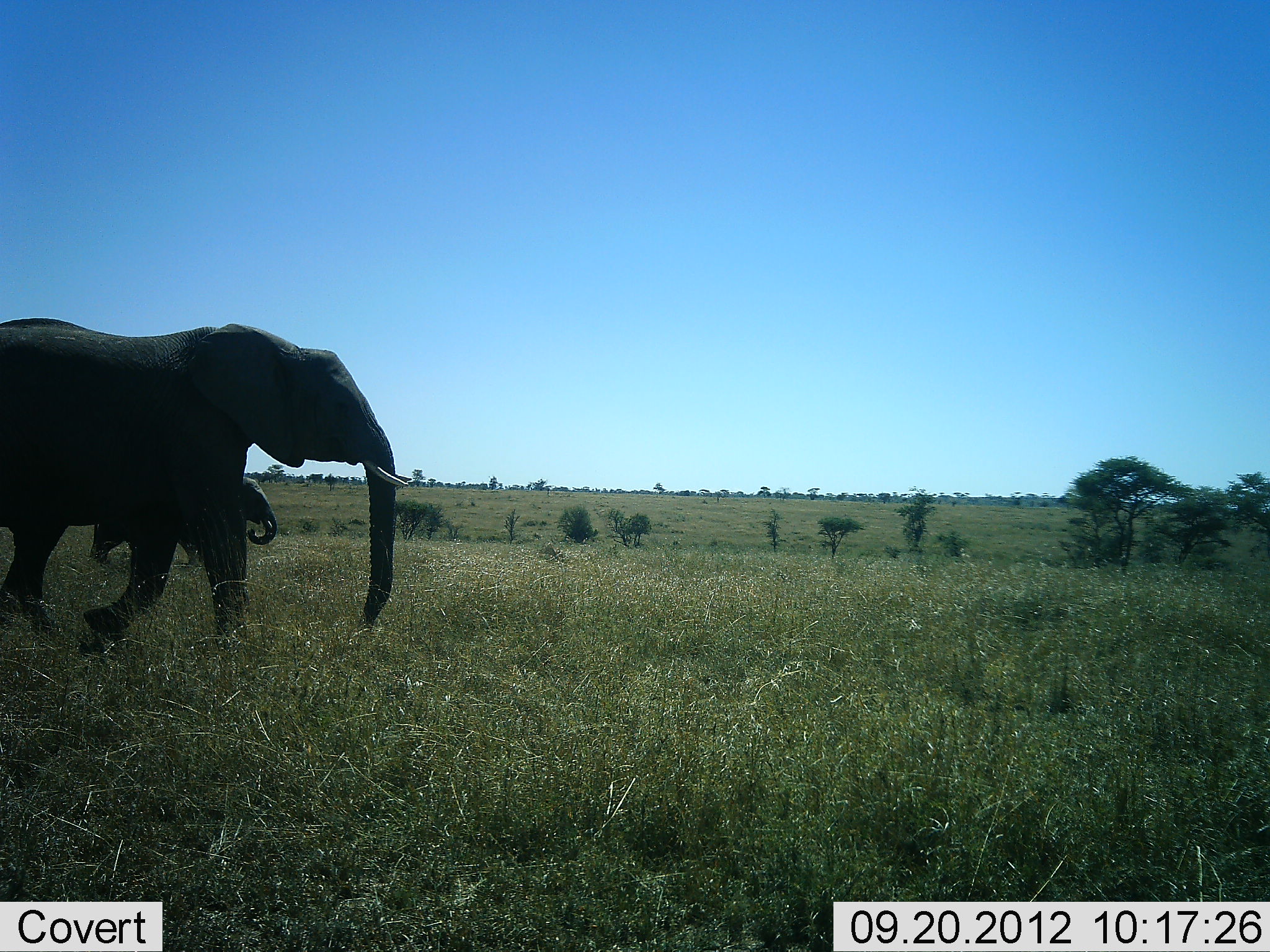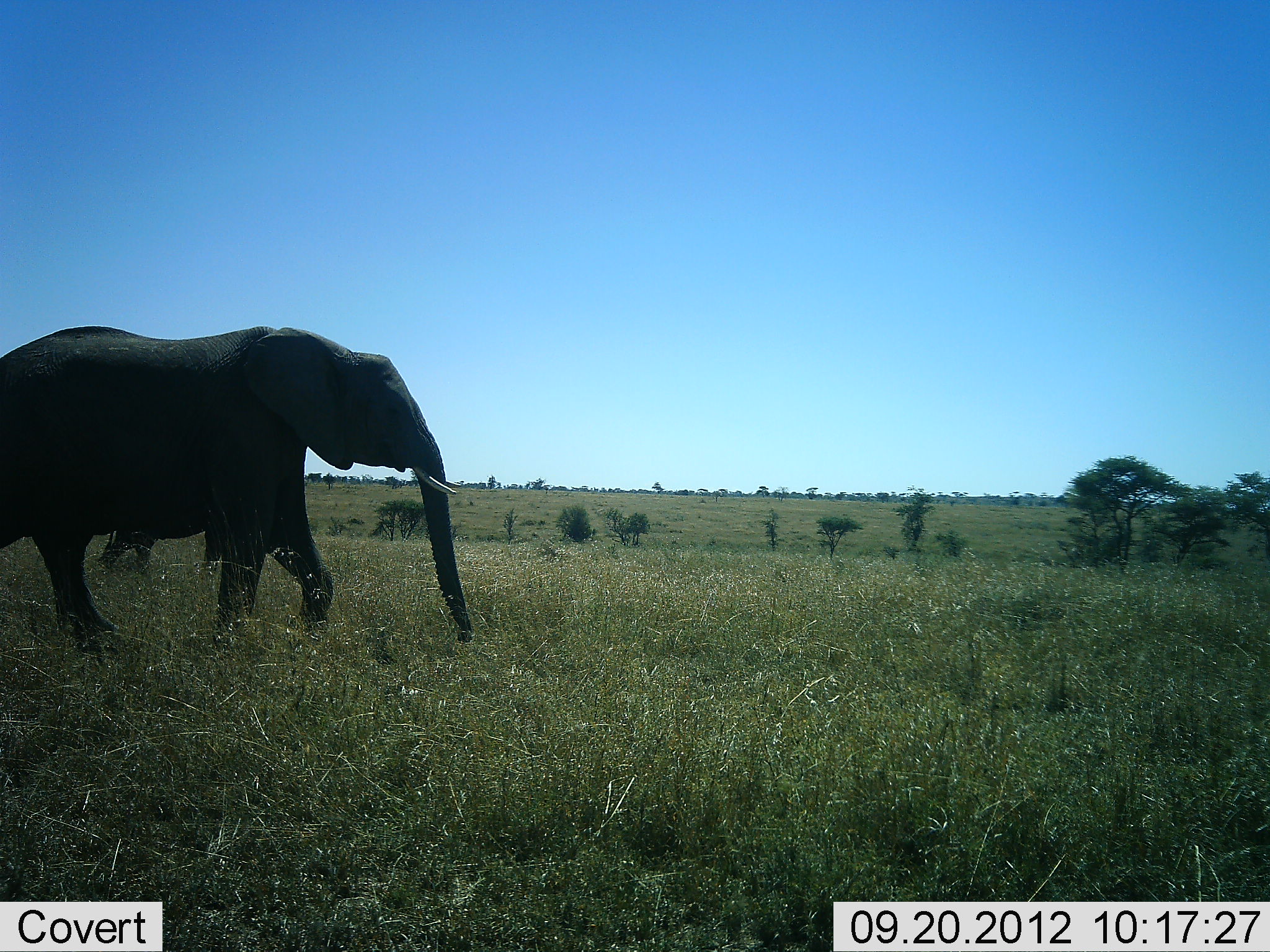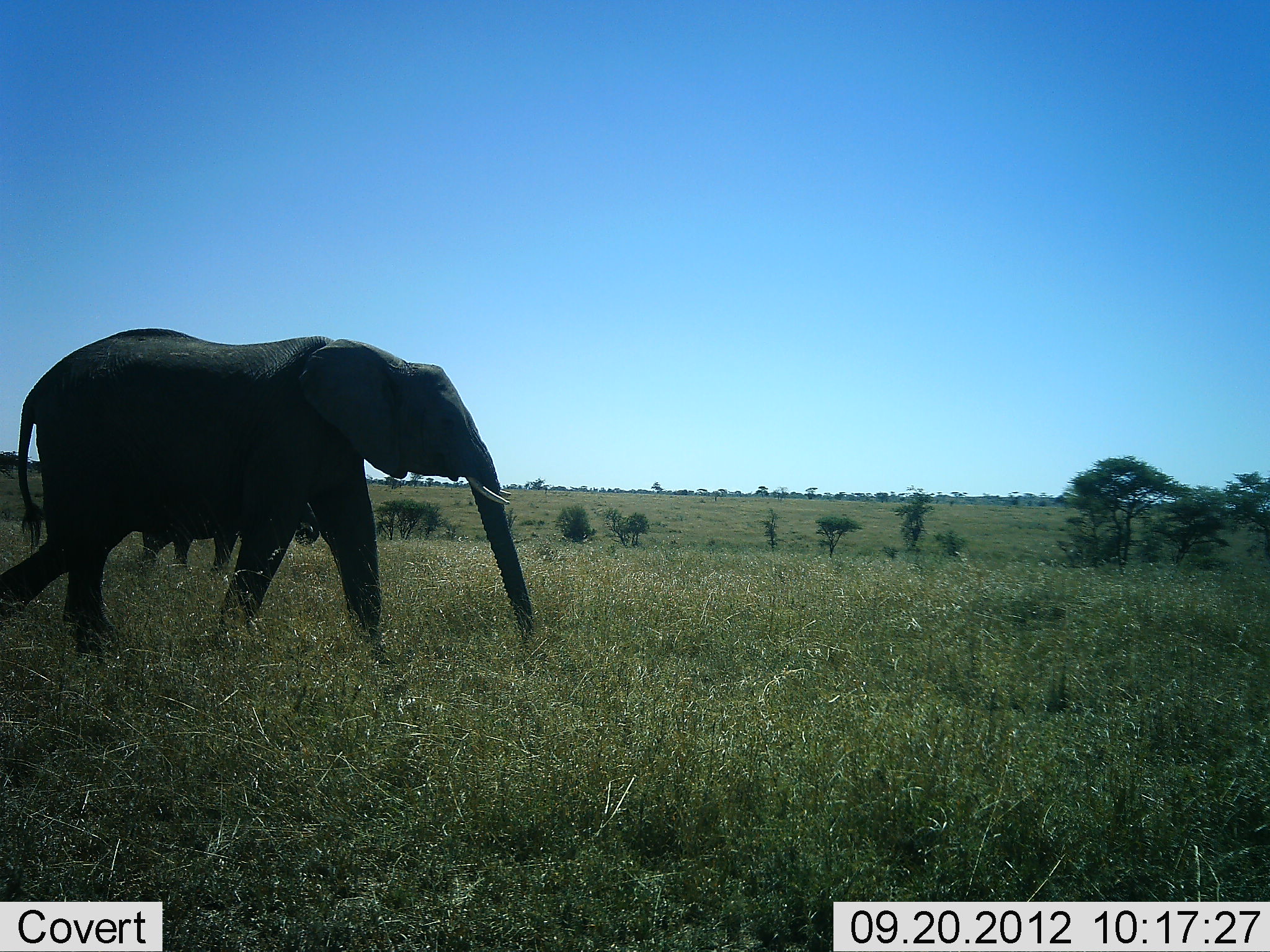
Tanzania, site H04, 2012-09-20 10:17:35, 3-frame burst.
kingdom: Animalia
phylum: Chordata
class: Mammalia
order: Proboscidea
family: Elephantidae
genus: Loxodonta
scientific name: Loxodonta africana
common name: african bush elephant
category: elephant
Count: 2.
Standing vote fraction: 10%.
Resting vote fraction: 0%.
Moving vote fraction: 90%.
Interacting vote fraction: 0%.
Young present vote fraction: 30%.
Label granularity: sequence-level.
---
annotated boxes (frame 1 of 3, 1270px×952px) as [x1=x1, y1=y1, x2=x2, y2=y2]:
animal: [x1=1, y1=309, x2=412, y2=659]; [x1=85, y1=472, x2=279, y2=580]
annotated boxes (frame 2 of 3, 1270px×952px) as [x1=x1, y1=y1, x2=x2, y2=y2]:
animal: [x1=0, y1=322, x2=479, y2=676]; [x1=94, y1=437, x2=254, y2=581]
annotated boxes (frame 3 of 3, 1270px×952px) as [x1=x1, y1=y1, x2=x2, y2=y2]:
animal: [x1=0, y1=324, x2=535, y2=686]; [x1=141, y1=428, x2=319, y2=591]